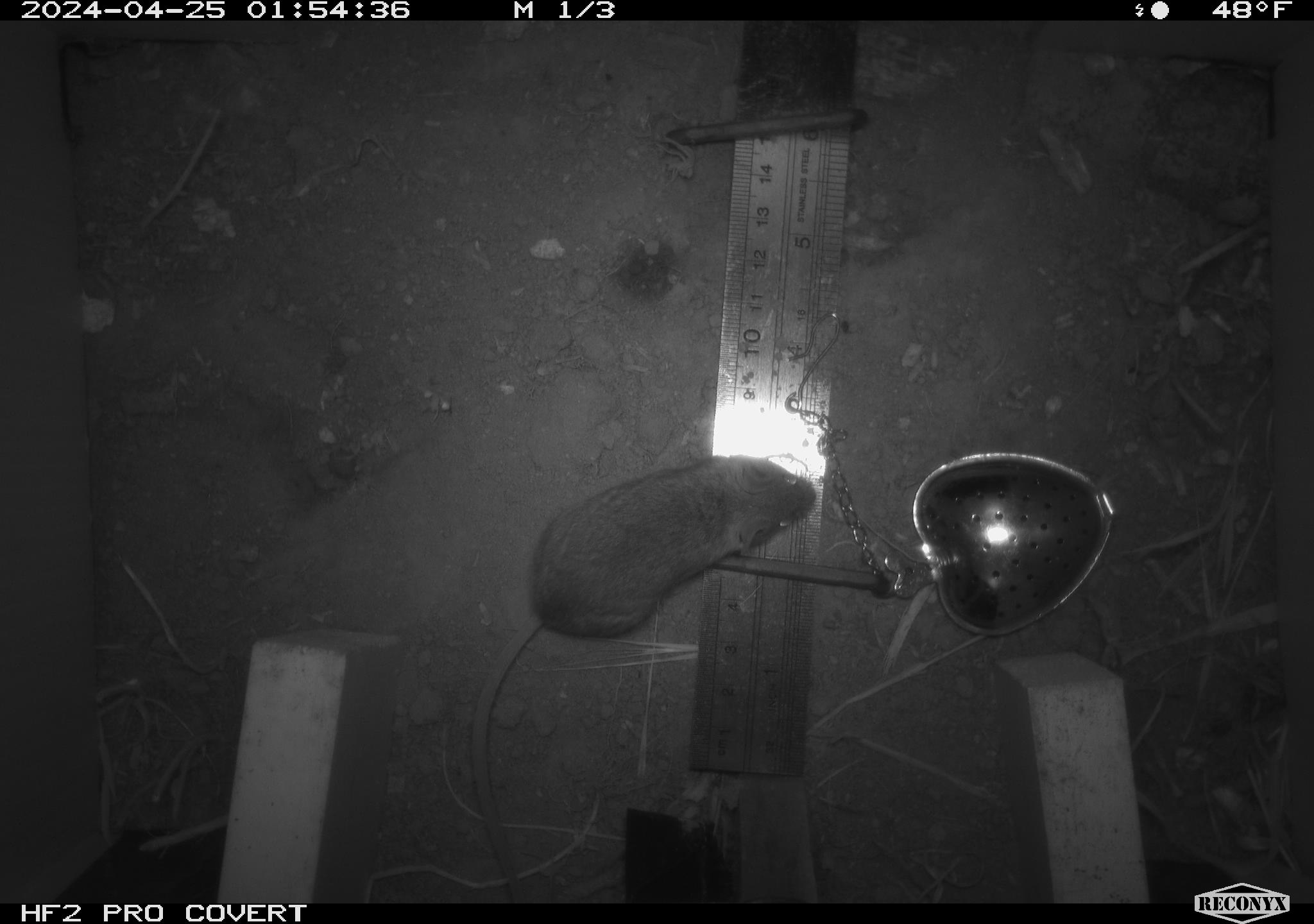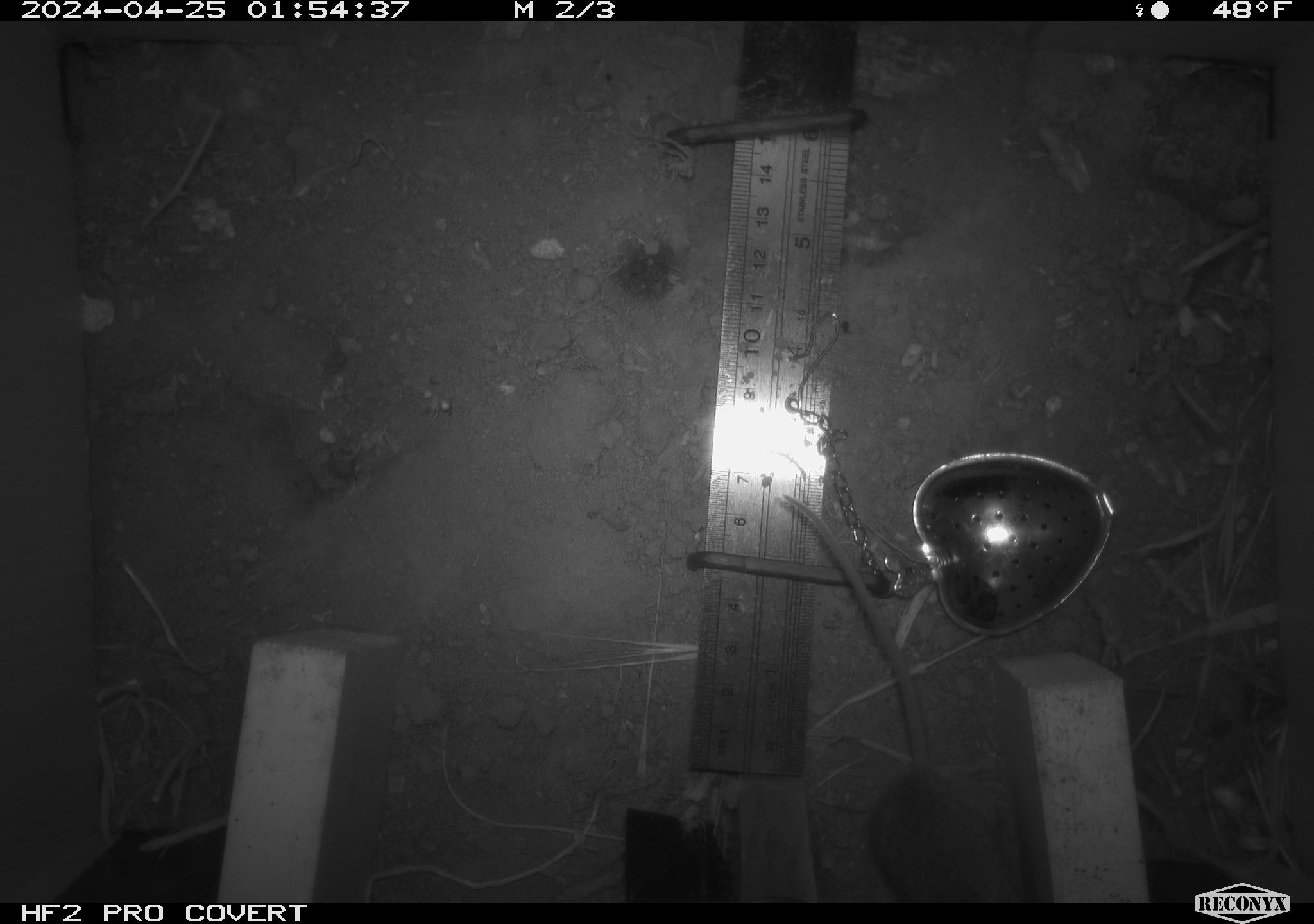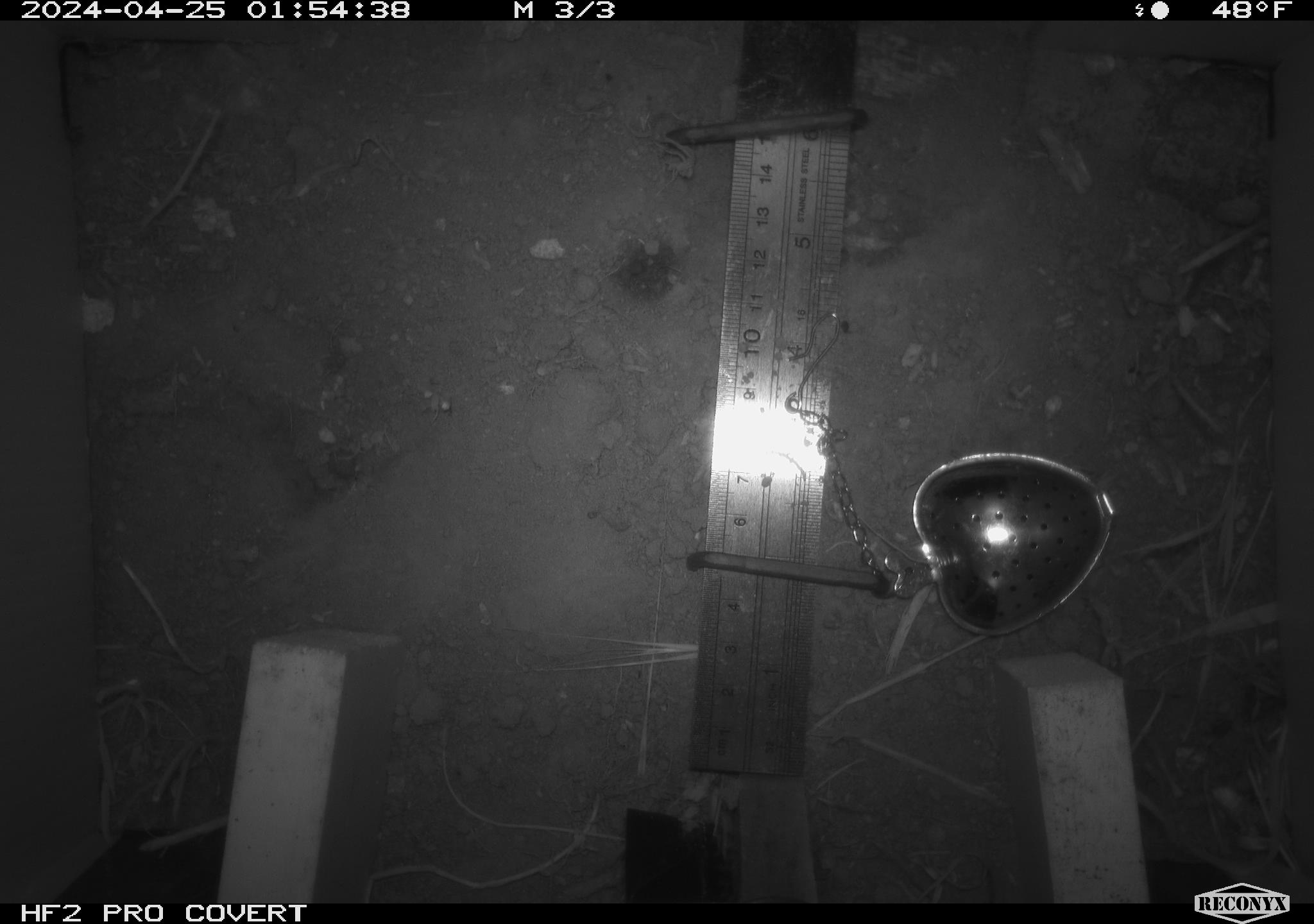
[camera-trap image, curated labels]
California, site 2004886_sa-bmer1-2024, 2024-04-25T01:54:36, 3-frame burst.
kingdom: Animalia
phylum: Chordata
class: Mammalia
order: Rodentia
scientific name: Rodentia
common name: mouse species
Mouse species (Rodentia).